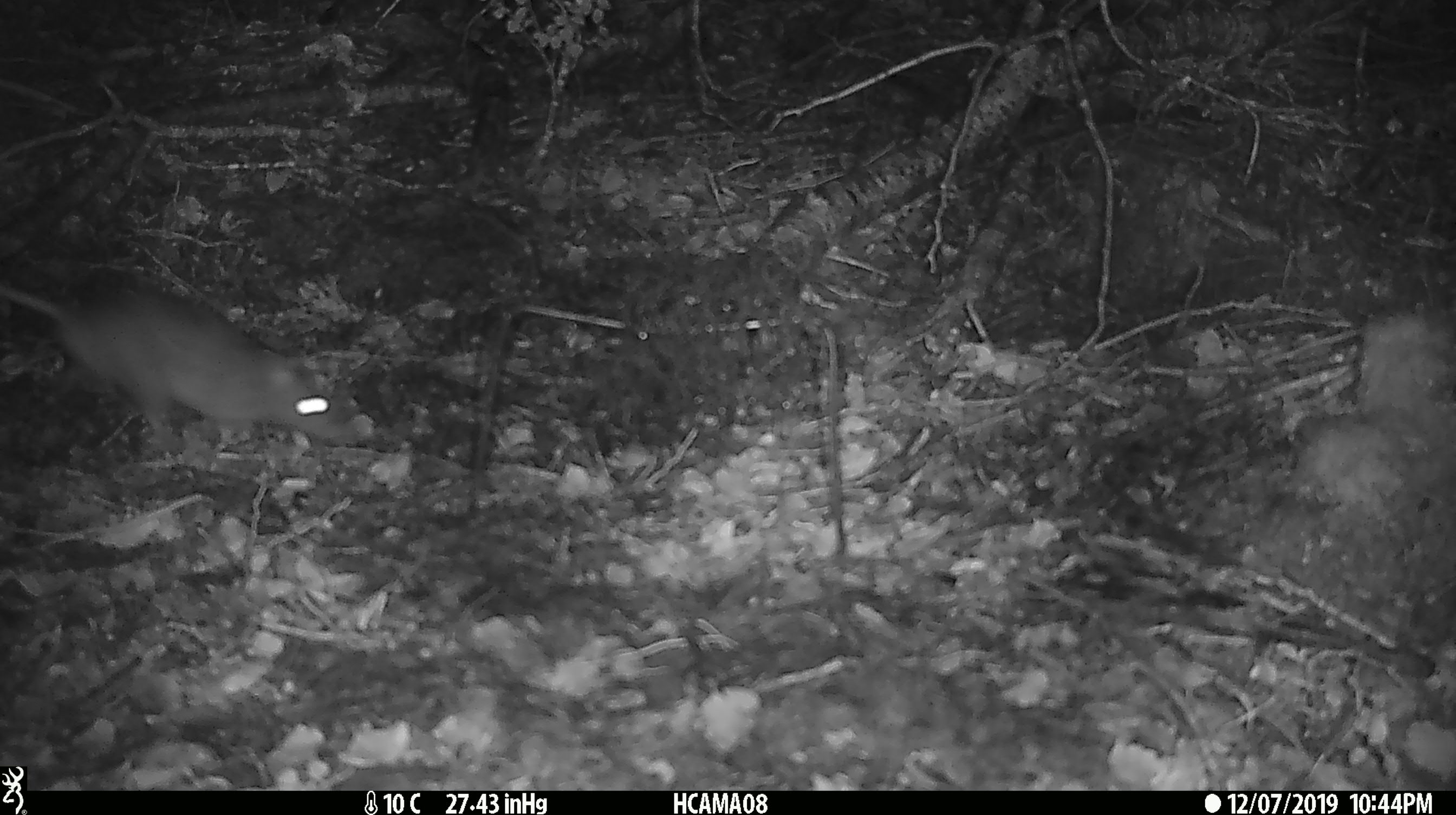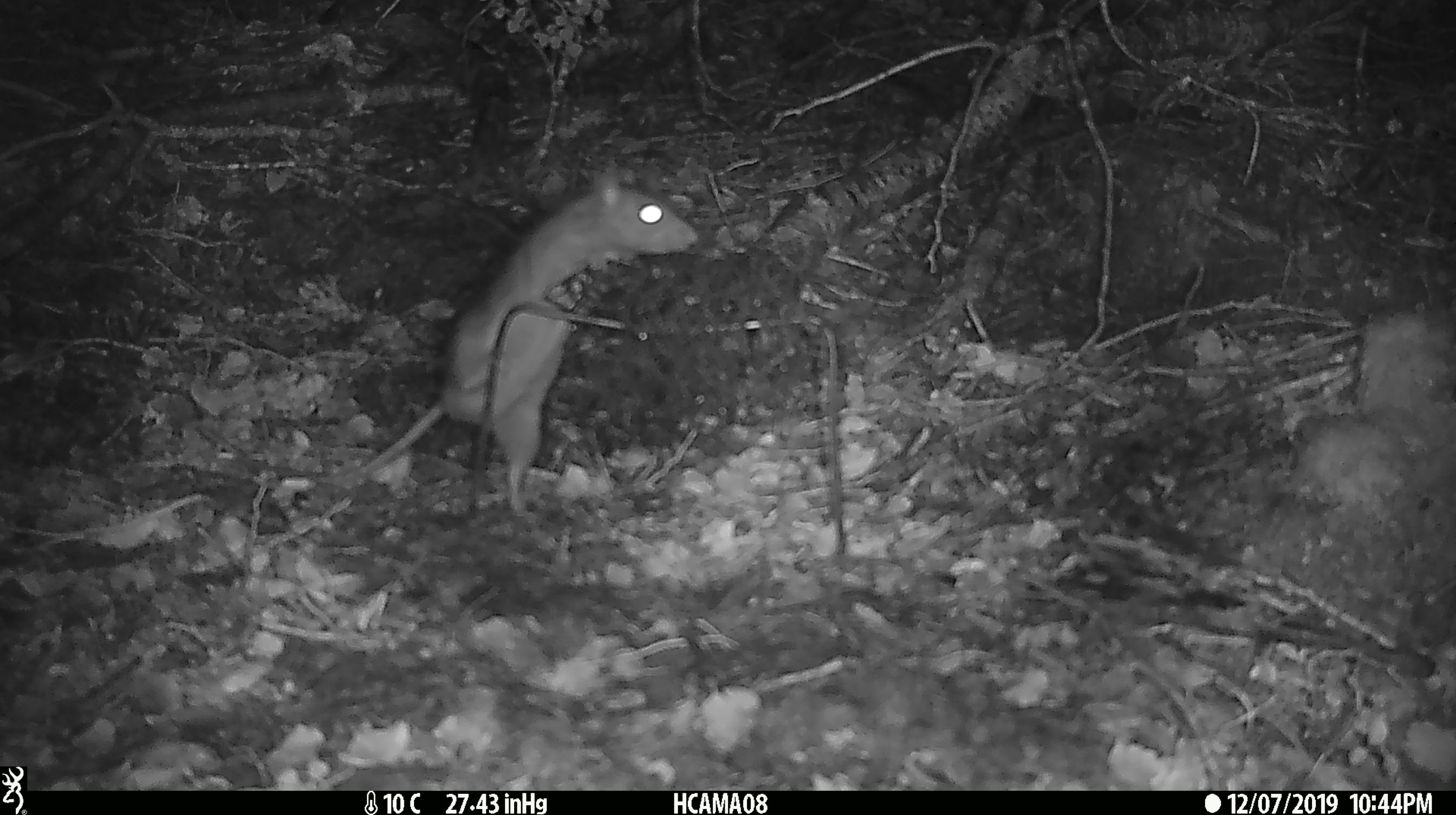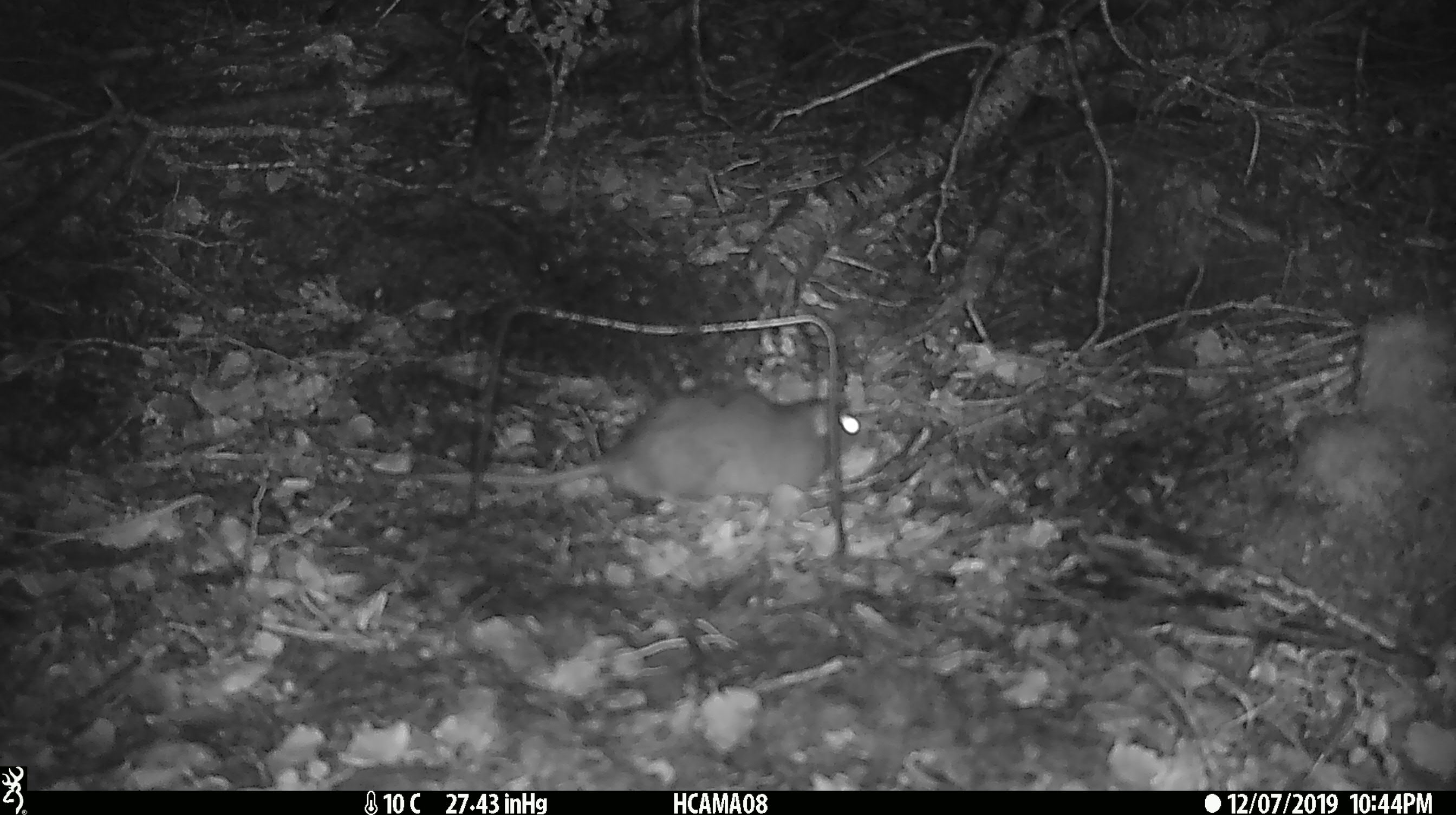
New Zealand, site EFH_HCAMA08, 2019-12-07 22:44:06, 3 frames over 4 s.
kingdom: Animalia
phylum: Chordata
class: Mammalia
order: Rodentia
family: Muridae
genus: Rattus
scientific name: Rattus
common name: rat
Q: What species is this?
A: Rat (Rattus).